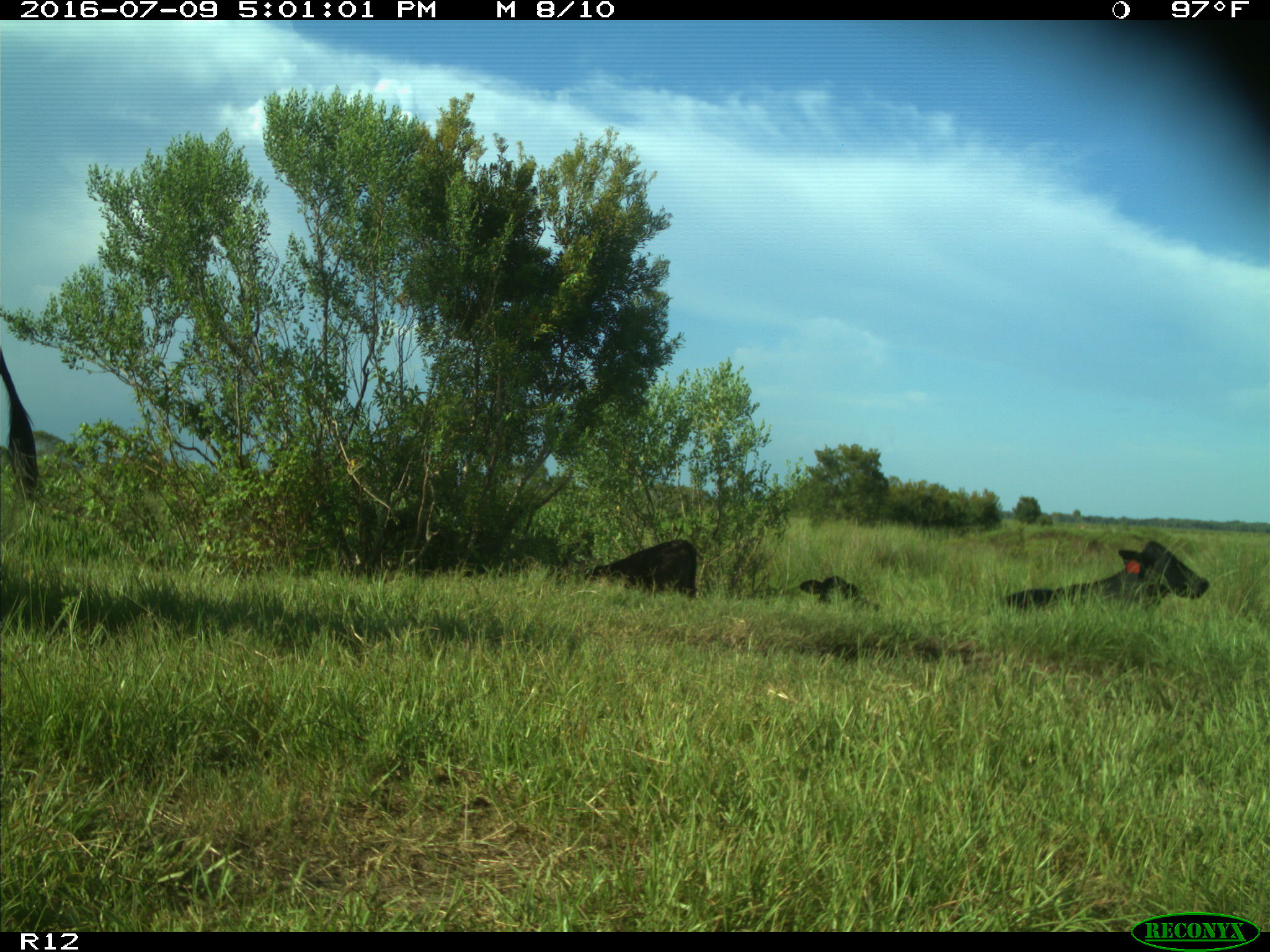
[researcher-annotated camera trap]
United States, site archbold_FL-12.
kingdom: Animalia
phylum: Chordata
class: Mammalia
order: Artiodactyla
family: Bovidae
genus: Bos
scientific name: Bos taurus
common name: domestic cow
Bos taurus (domestic cow).